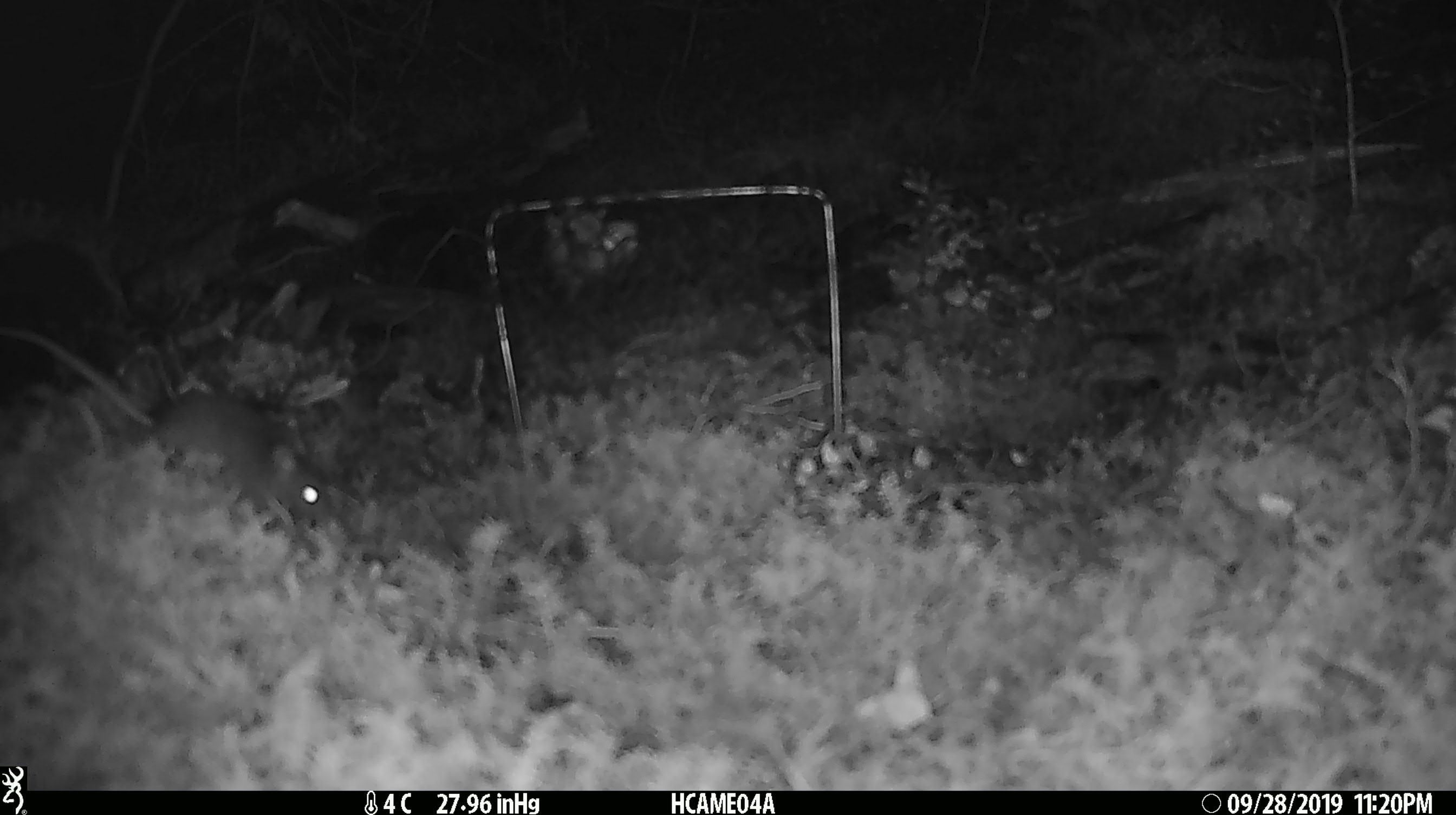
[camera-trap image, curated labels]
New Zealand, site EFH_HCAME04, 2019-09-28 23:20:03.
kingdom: Animalia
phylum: Chordata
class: Mammalia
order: Rodentia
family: Muridae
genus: Mus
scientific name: Mus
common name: mouse